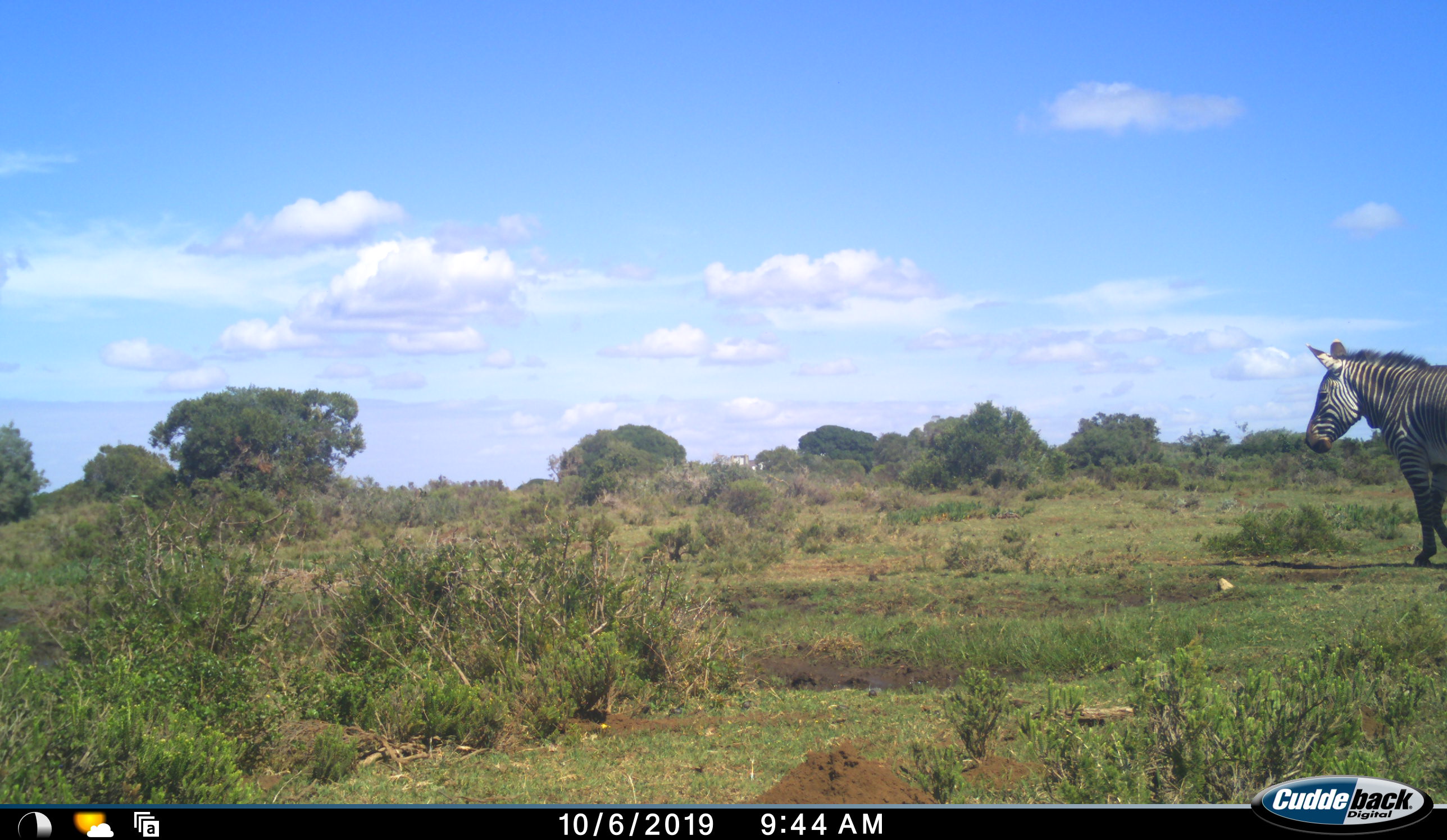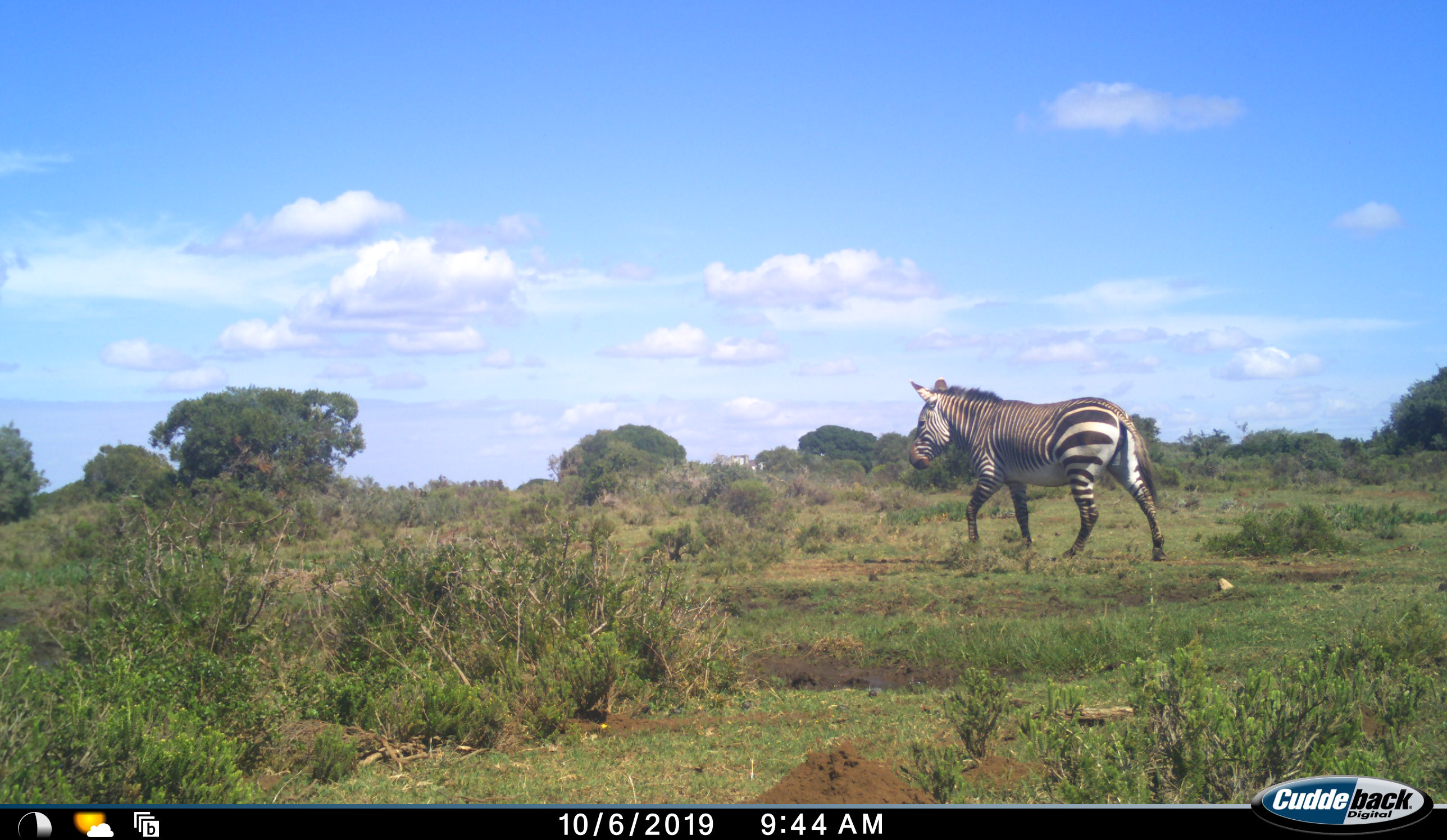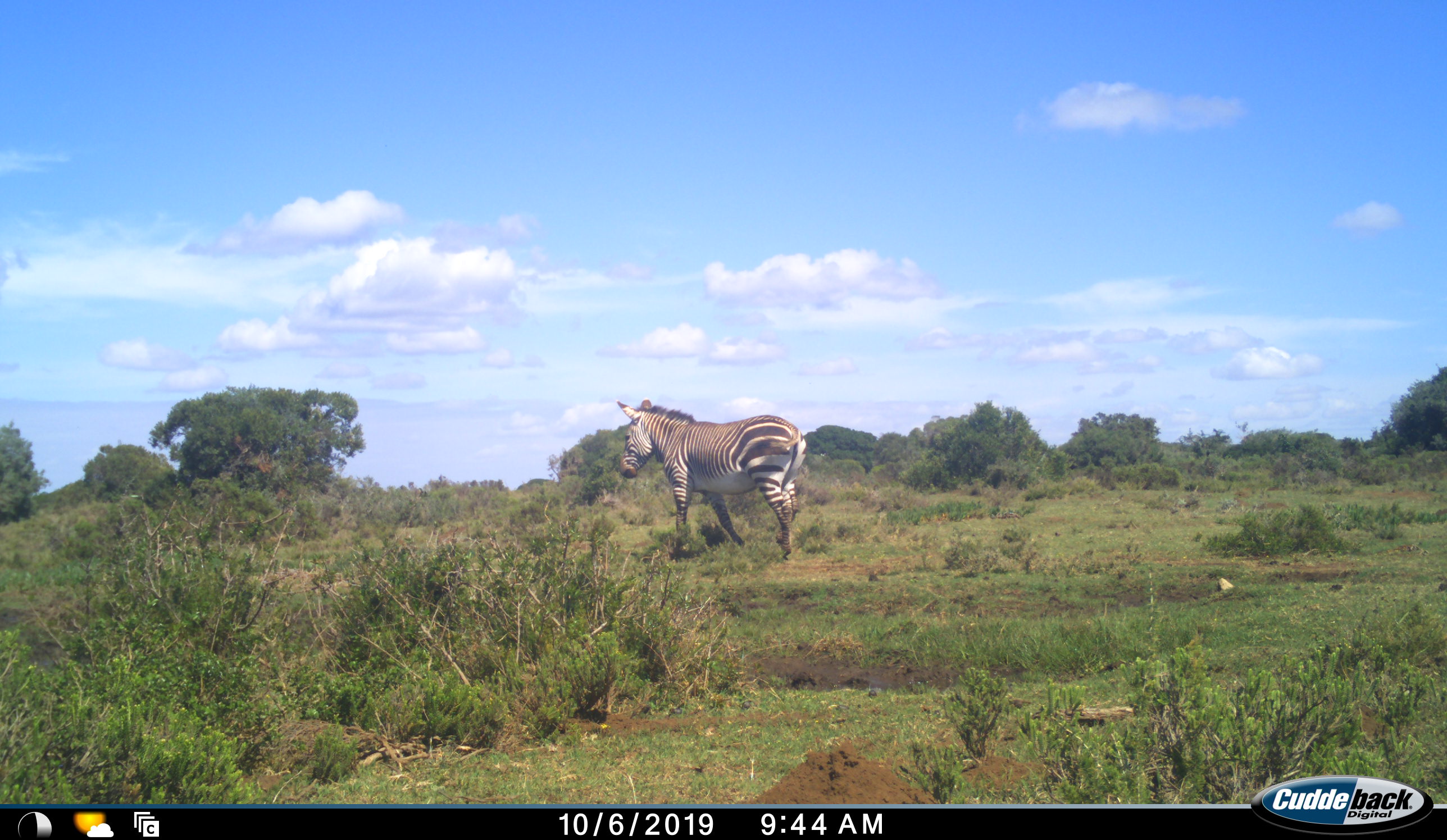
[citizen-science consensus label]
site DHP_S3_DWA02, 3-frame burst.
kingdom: Animalia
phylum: Chordata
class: Mammalia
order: Perissodactyla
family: Equidae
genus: Equus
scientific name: Equus zebra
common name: mountain zebra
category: zebramountain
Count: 1.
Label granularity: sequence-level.